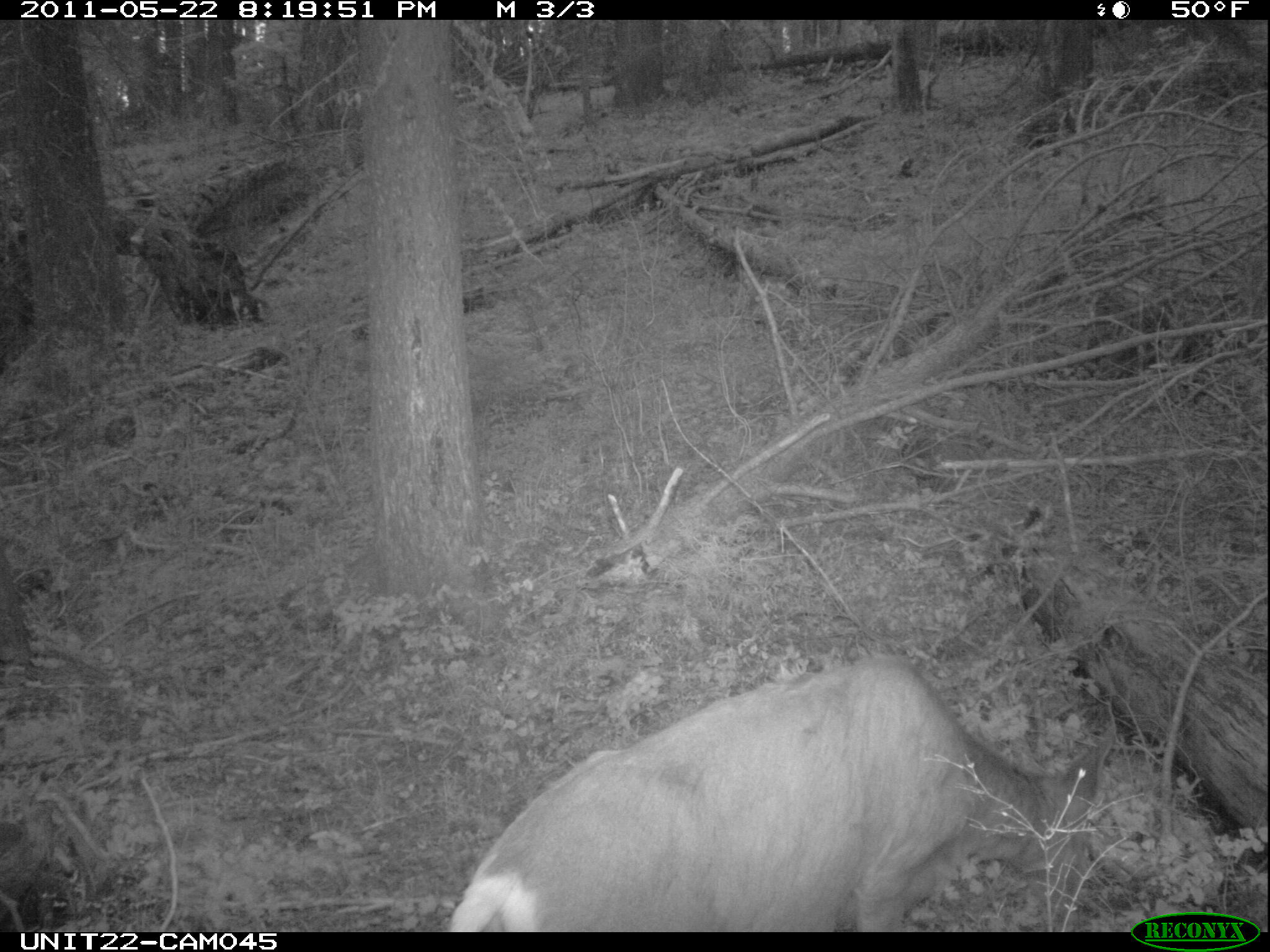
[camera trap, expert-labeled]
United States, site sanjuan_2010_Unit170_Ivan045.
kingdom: Animalia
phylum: Chordata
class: Mammalia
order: Artiodactyla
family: Cervidae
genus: Odocoileus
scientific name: Odocoileus hemionus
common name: mule deer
Odocoileus hemionus (mule deer).